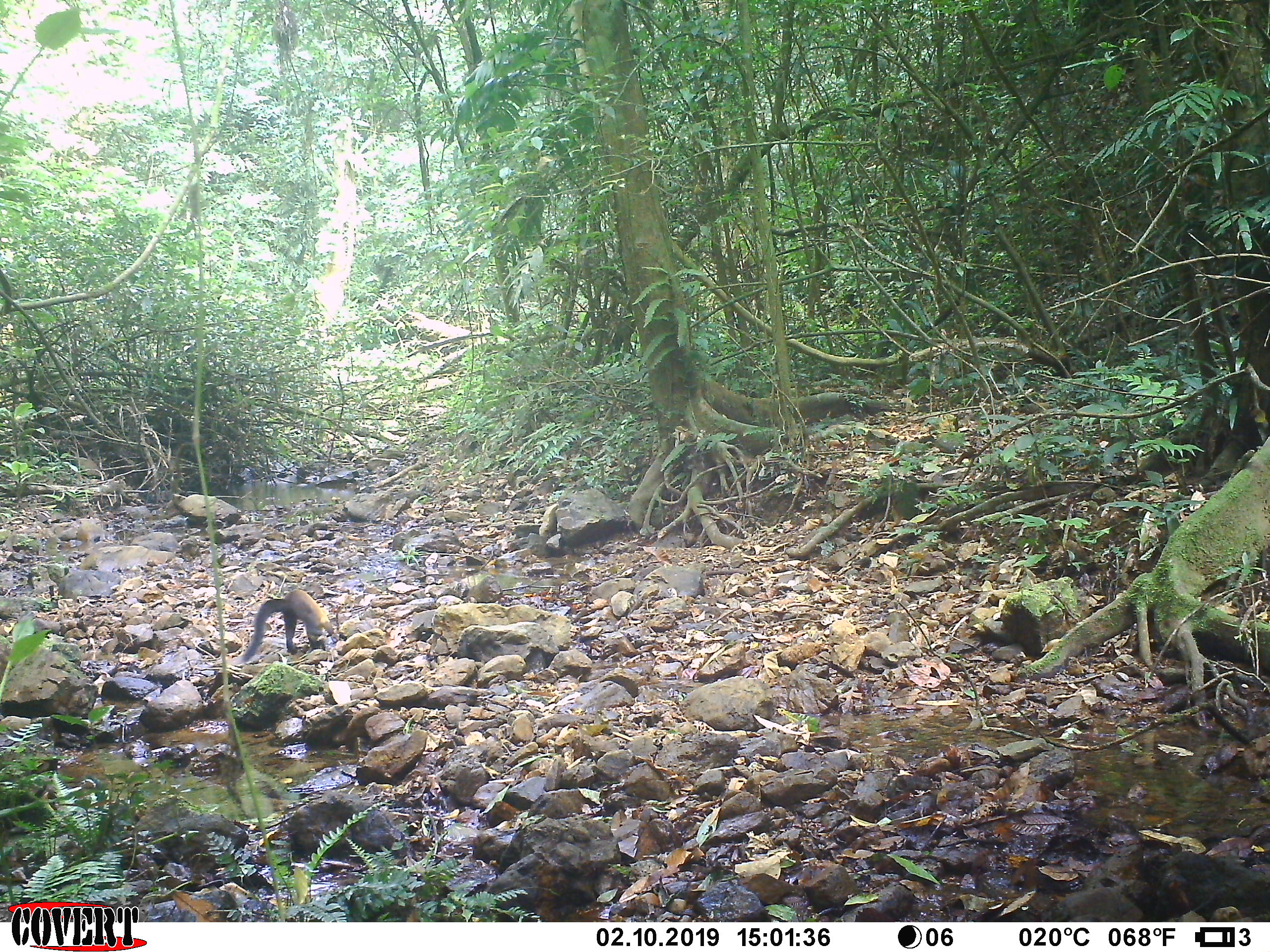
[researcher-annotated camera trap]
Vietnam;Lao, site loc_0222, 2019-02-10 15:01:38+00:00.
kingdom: Animalia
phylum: Chordata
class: Mammalia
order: Carnivora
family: Mustelidae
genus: Martes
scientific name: Martes flavigula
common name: yellow-throated marten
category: yellow throated marten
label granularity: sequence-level